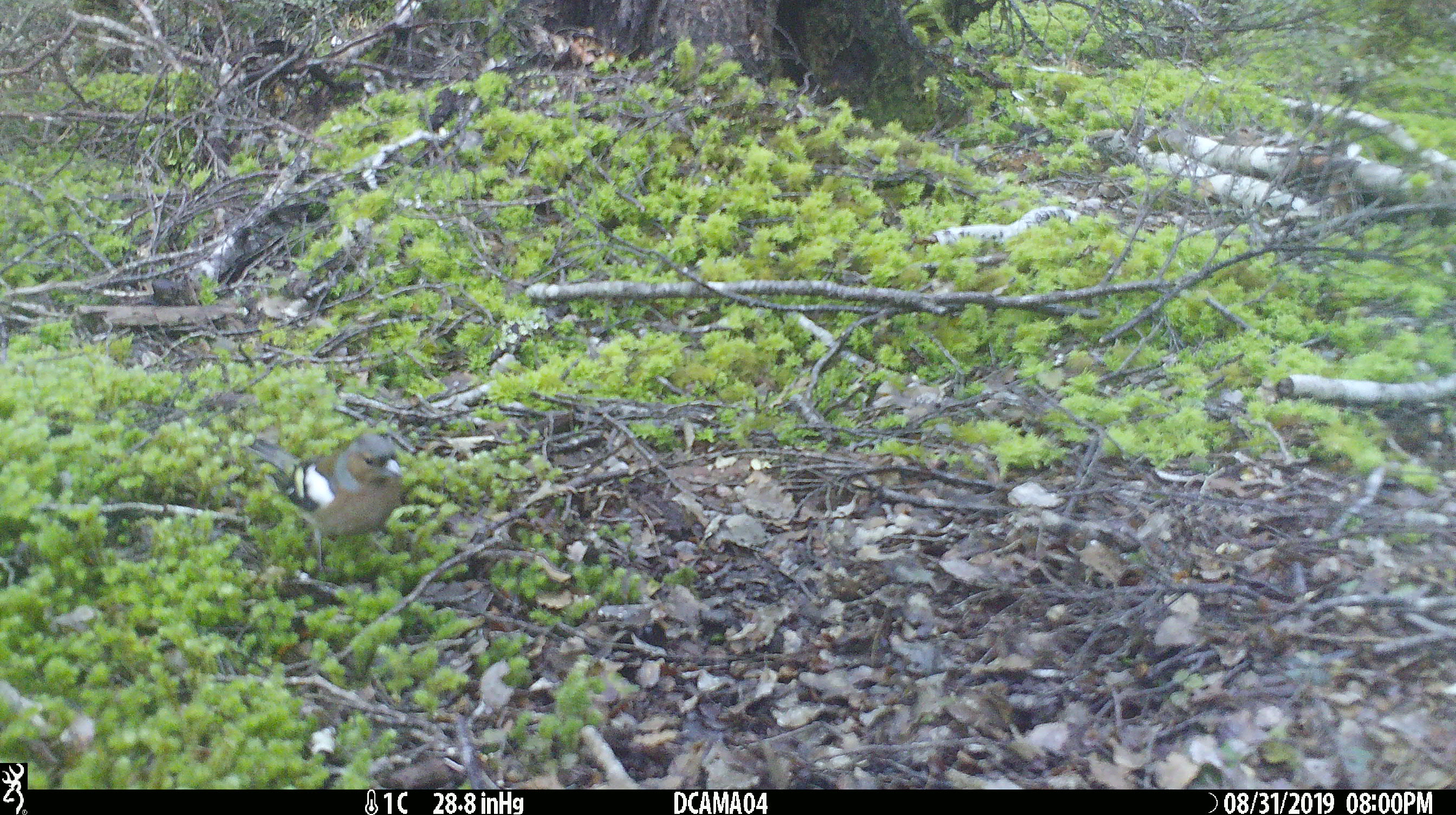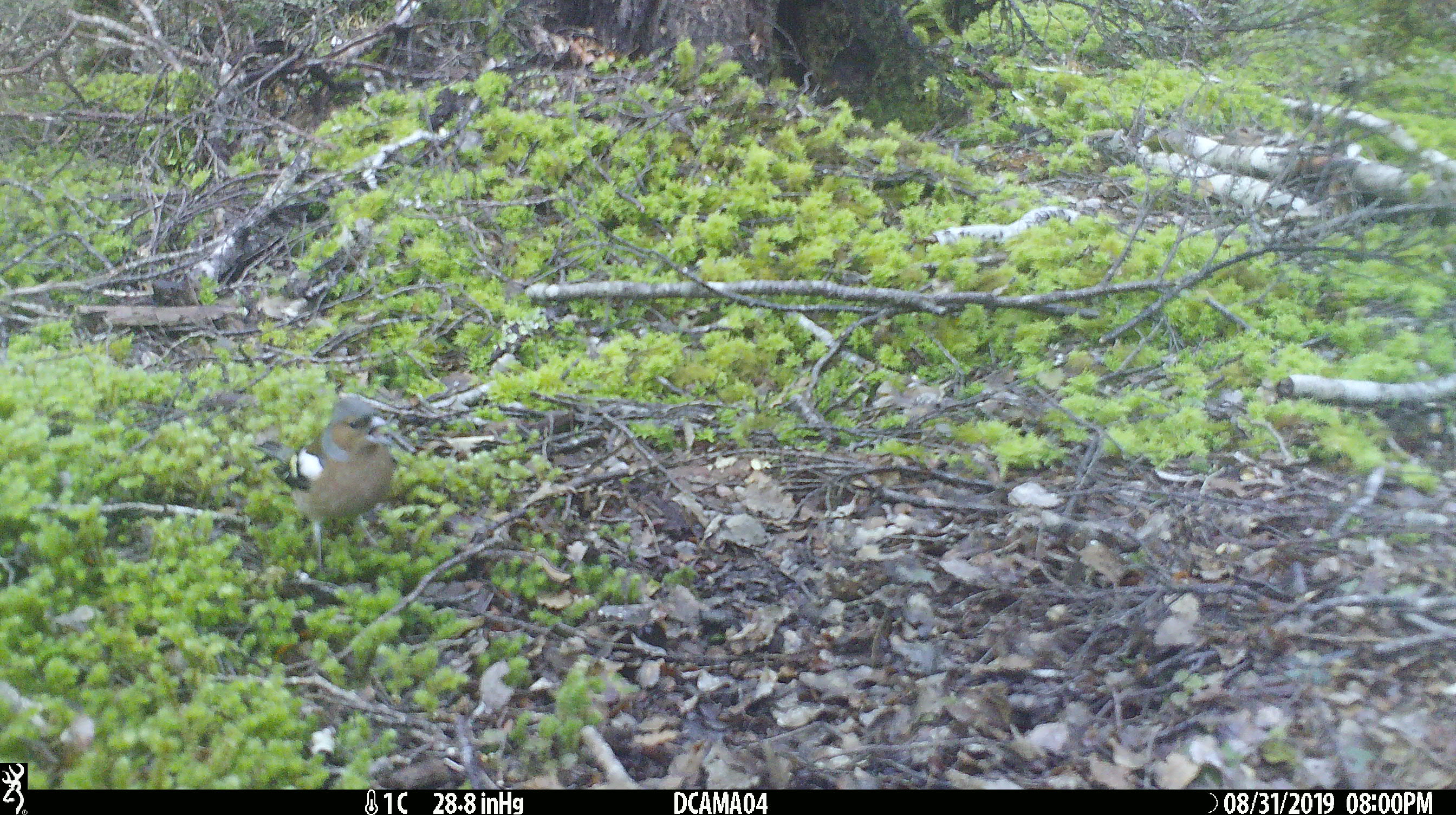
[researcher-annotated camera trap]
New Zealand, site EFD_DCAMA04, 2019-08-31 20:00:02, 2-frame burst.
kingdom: Animalia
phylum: Chordata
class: Aves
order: Passeriformes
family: Fringillidae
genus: Fringilla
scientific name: Fringilla coelebs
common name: common chaffinch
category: chaffinch